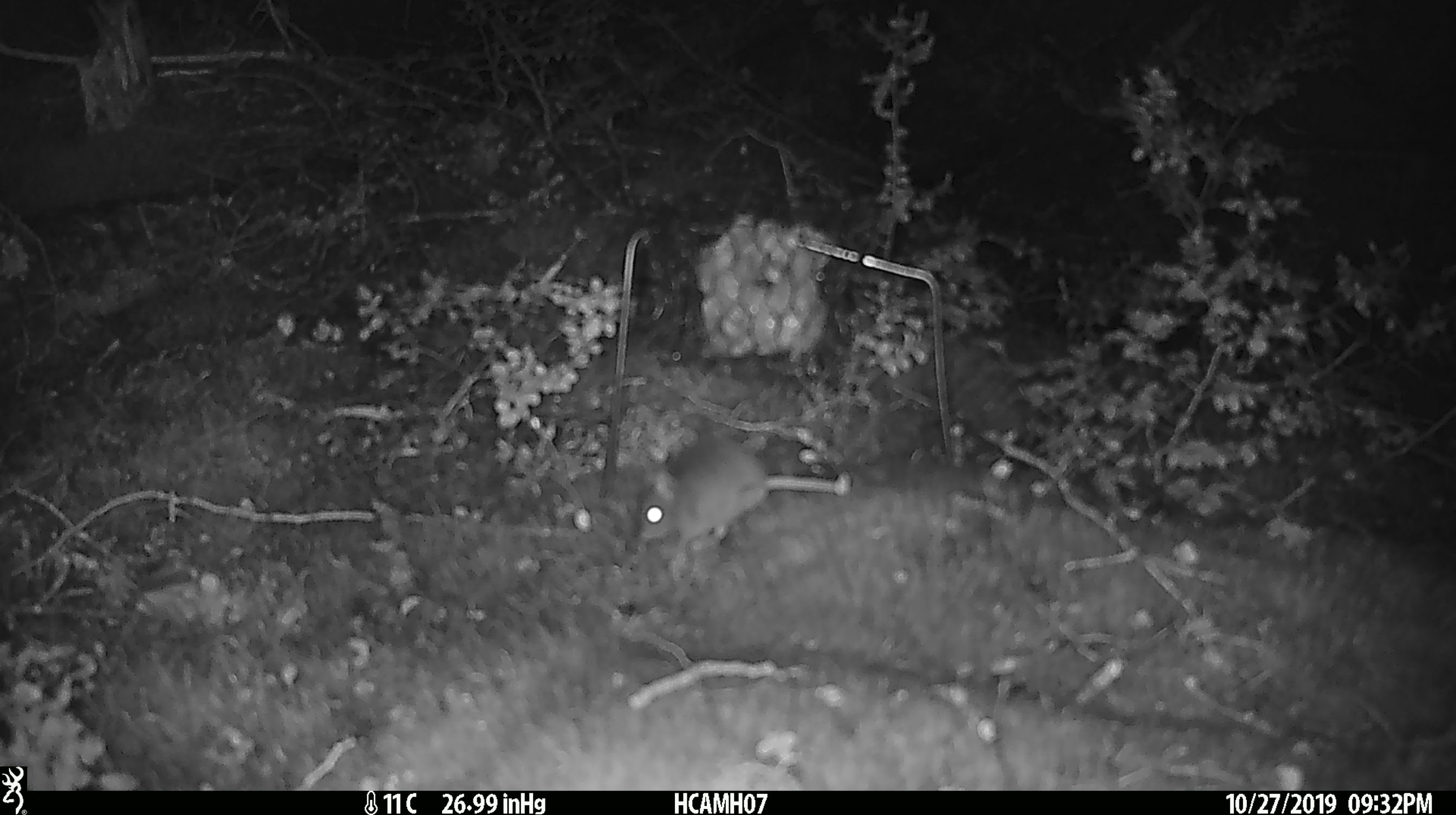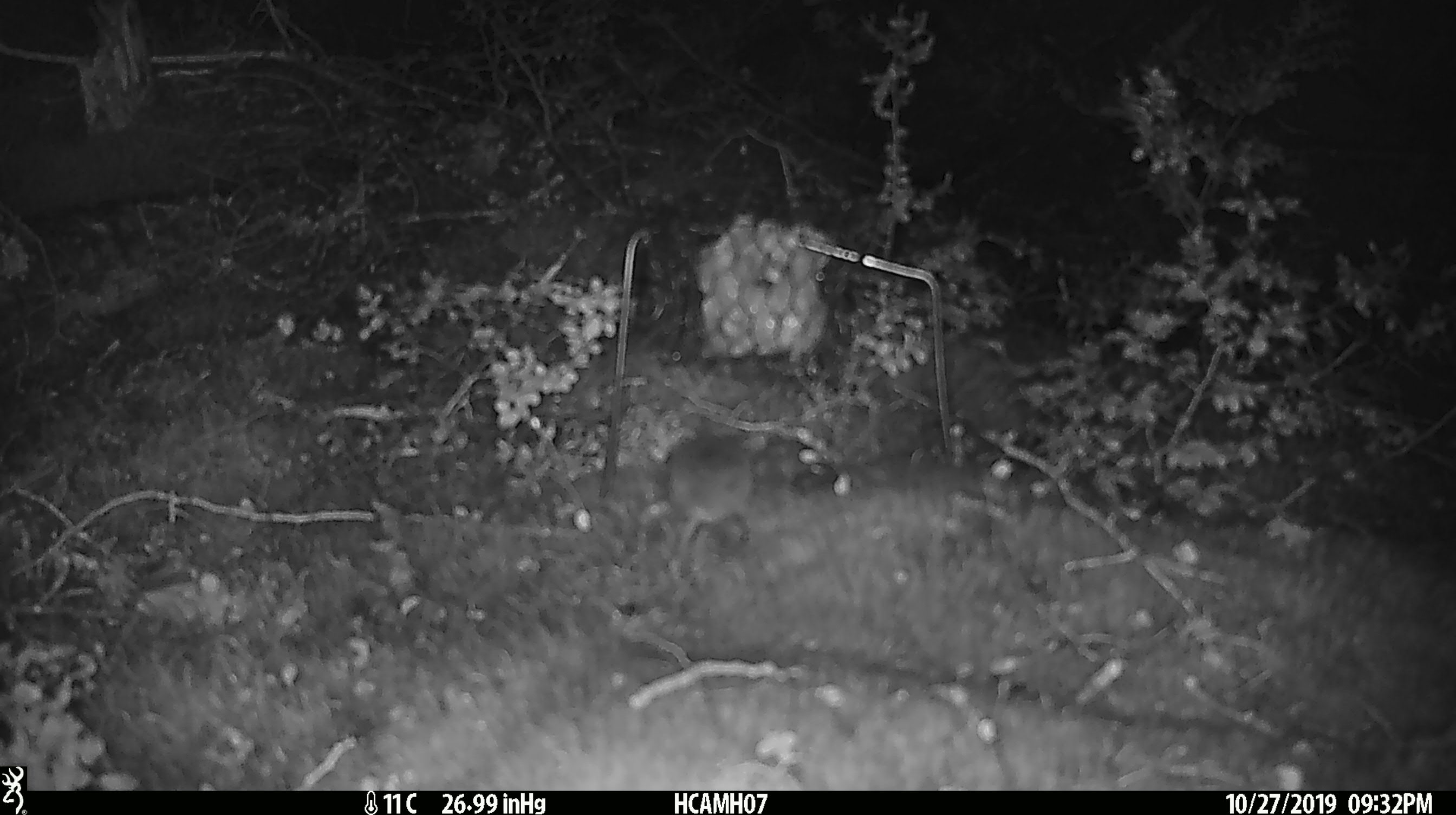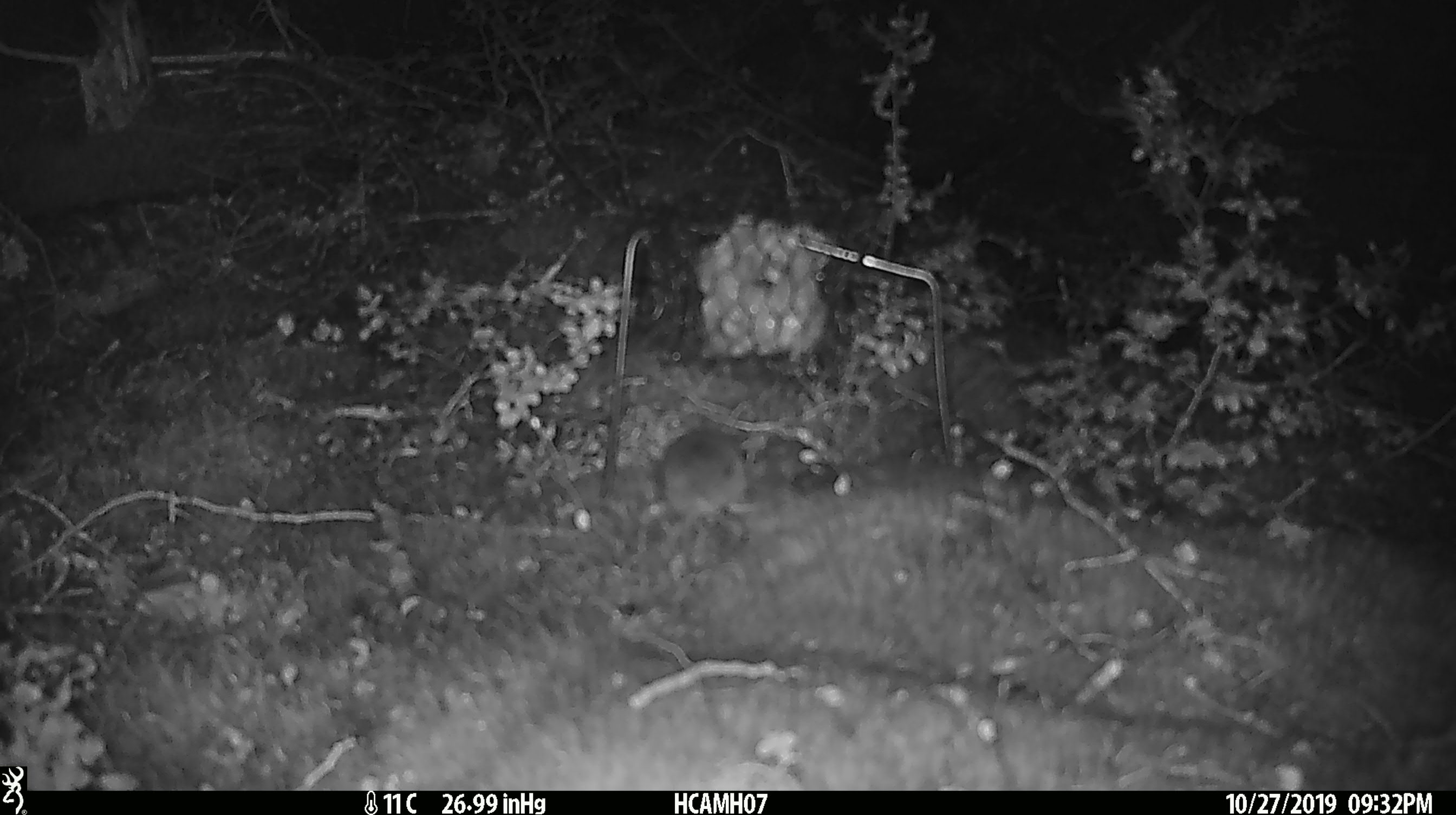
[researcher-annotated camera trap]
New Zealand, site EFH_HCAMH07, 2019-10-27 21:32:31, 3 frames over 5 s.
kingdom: Animalia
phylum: Chordata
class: Mammalia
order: Rodentia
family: Muridae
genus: Mus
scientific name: Mus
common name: mouse